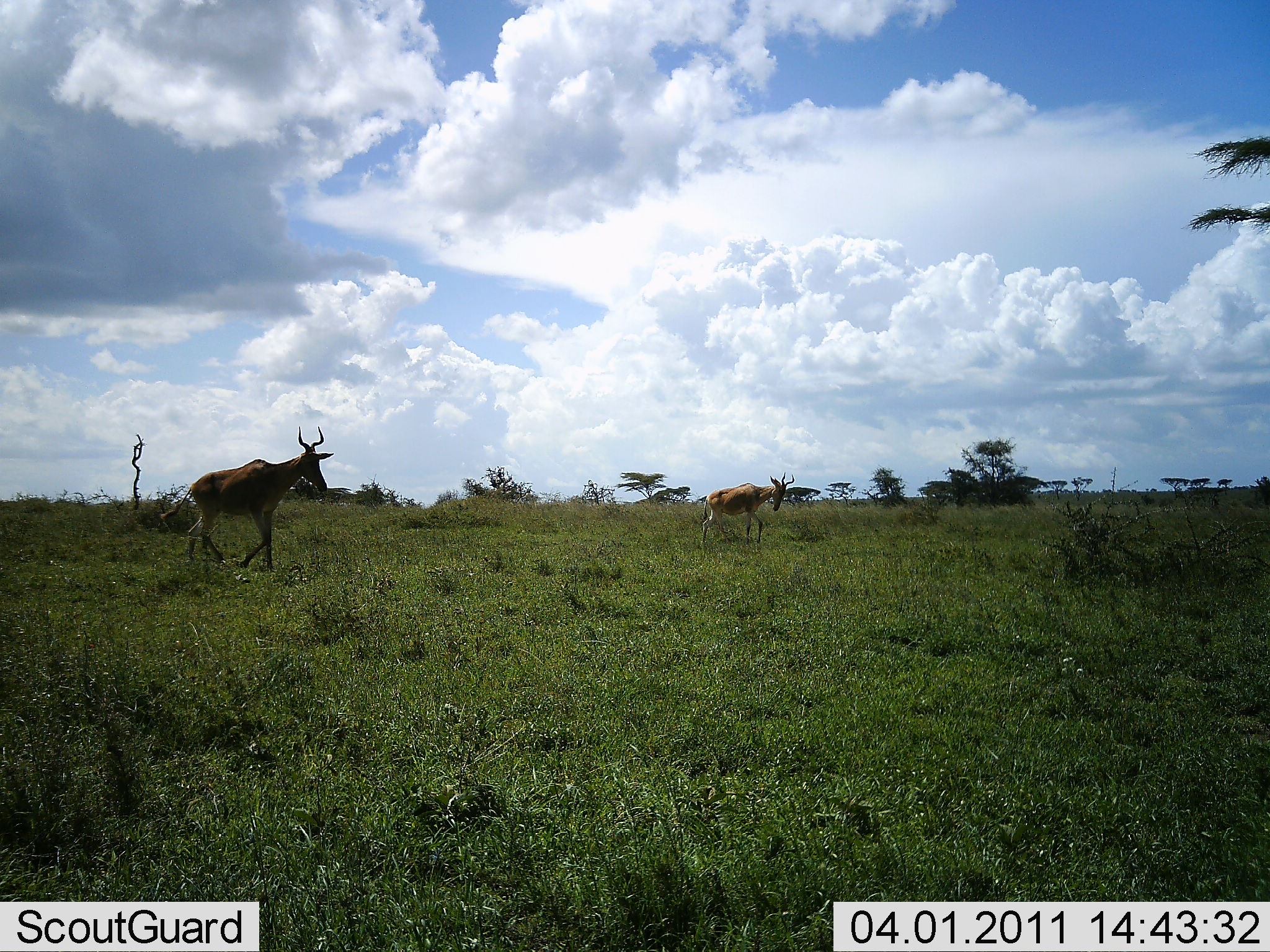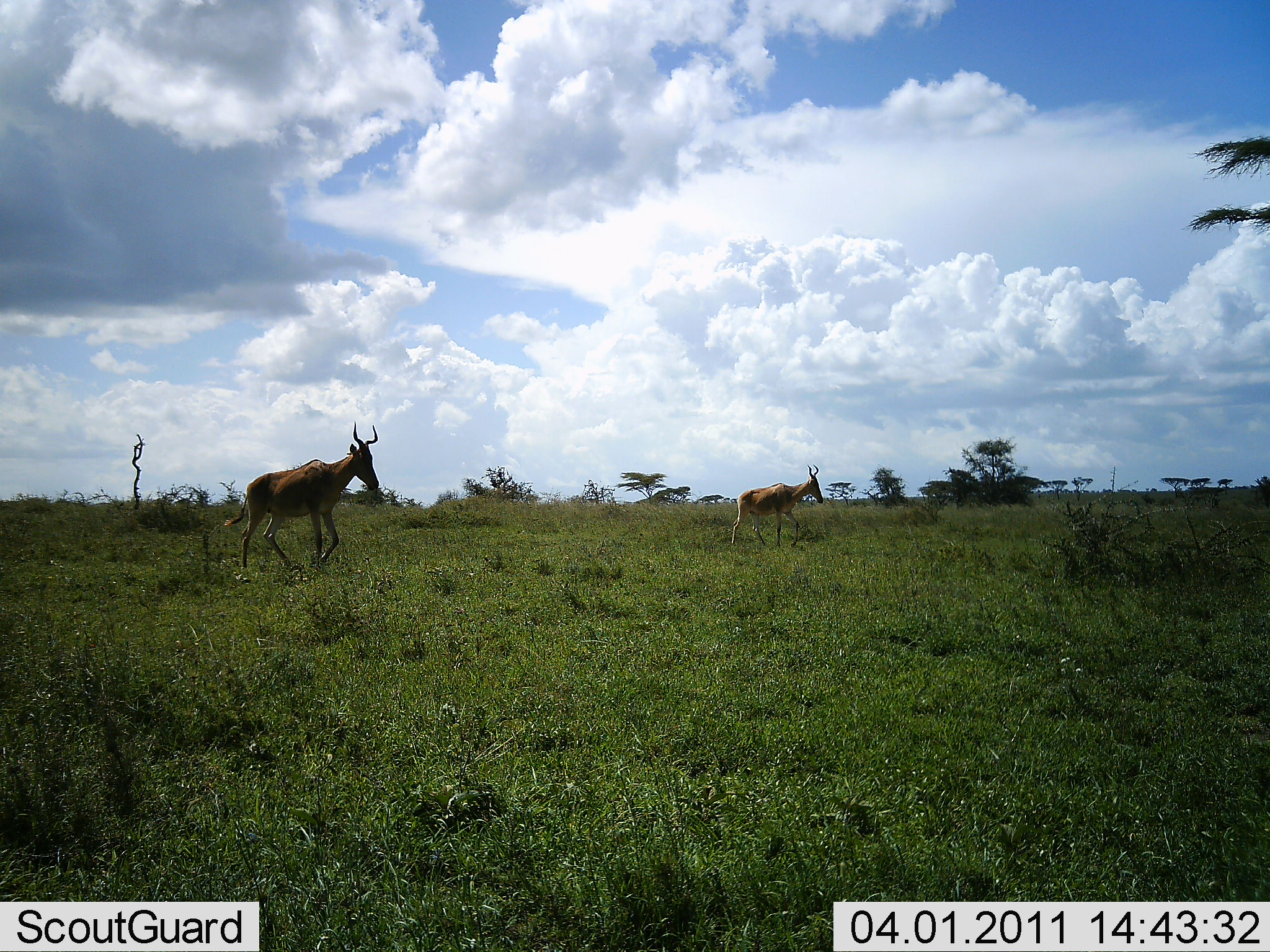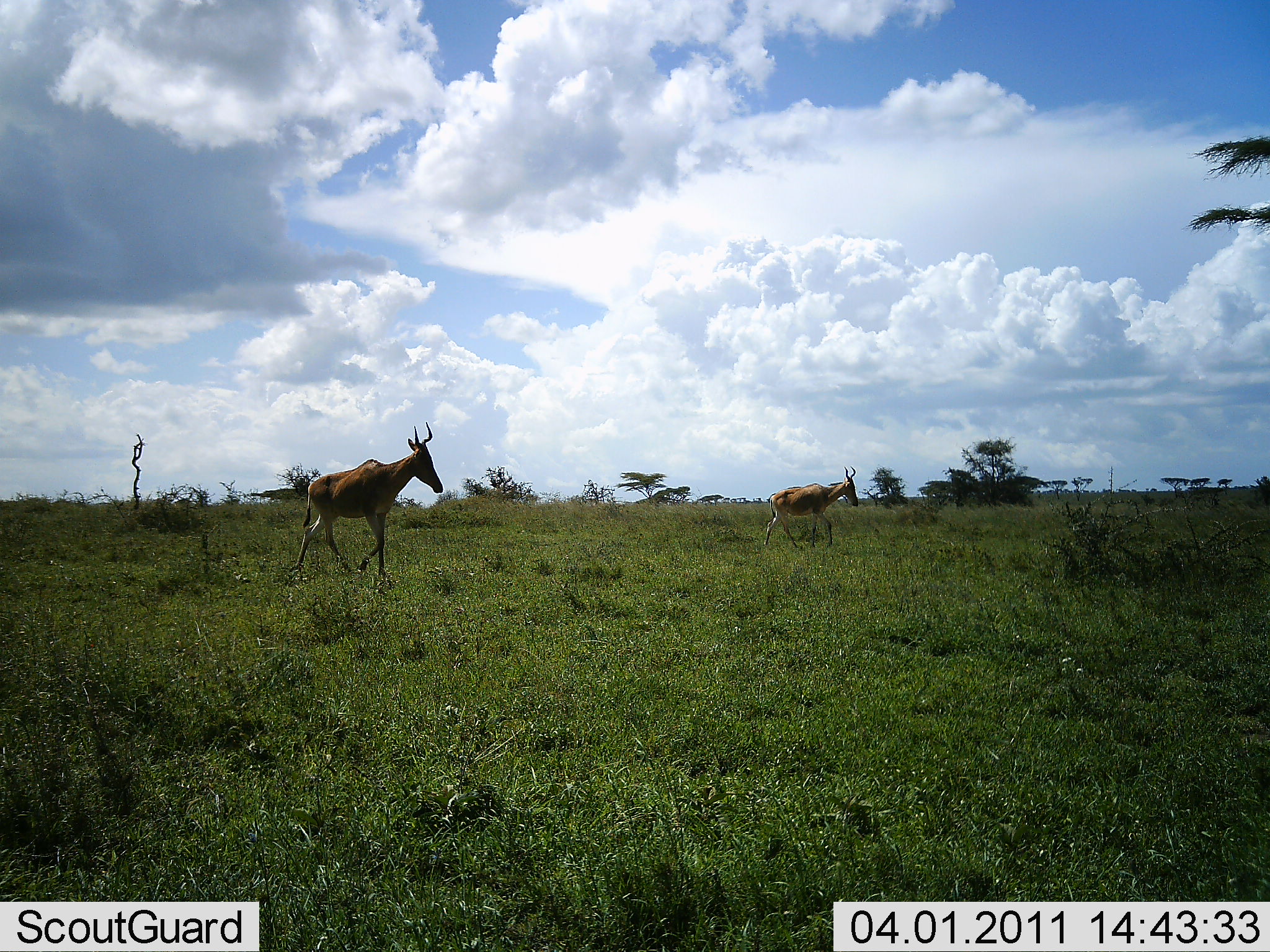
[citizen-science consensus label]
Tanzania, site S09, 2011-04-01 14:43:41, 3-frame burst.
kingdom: Animalia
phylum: Chordata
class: Mammalia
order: Artiodactyla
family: Bovidae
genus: Alcelaphus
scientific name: Alcelaphus buselaphus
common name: hartebeest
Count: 2.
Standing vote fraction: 0%.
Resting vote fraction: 0%.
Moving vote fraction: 100%.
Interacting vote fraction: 0%.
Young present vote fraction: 0%.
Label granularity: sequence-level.